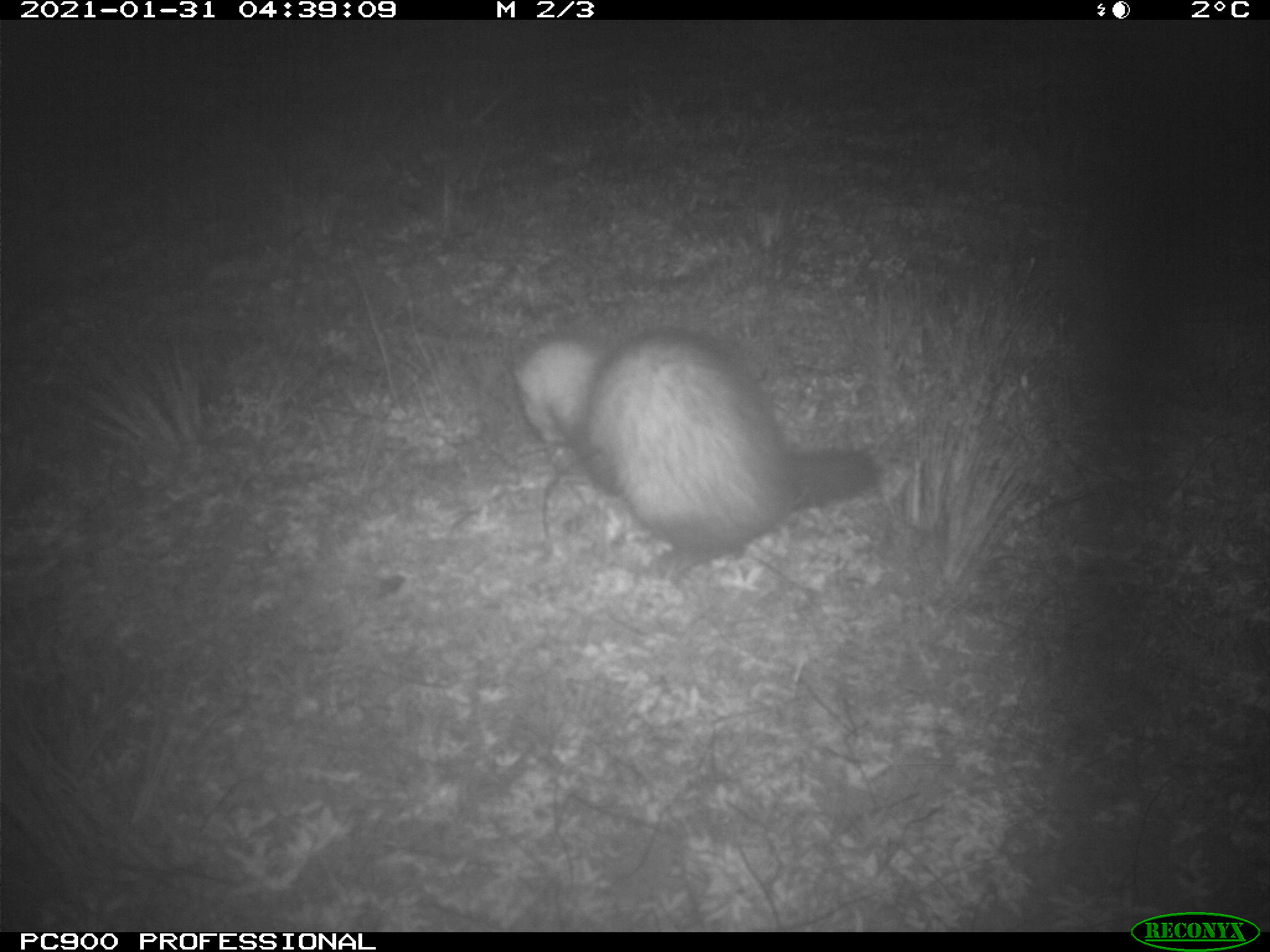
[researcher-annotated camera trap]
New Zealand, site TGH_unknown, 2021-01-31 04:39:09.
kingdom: Animalia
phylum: Chordata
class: Mammalia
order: Carnivora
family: Mustelidae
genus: Mustela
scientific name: Mustela furo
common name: ferret